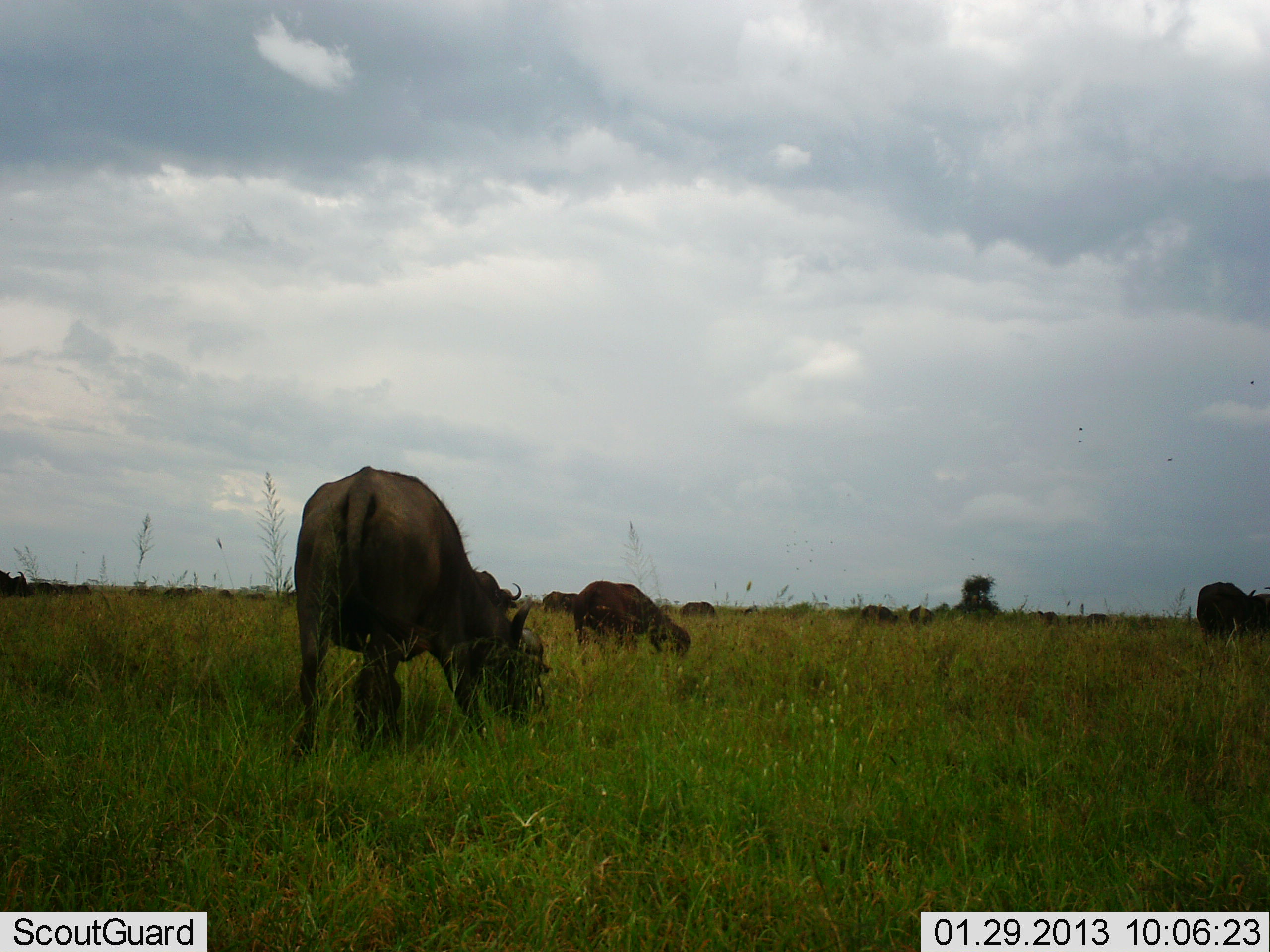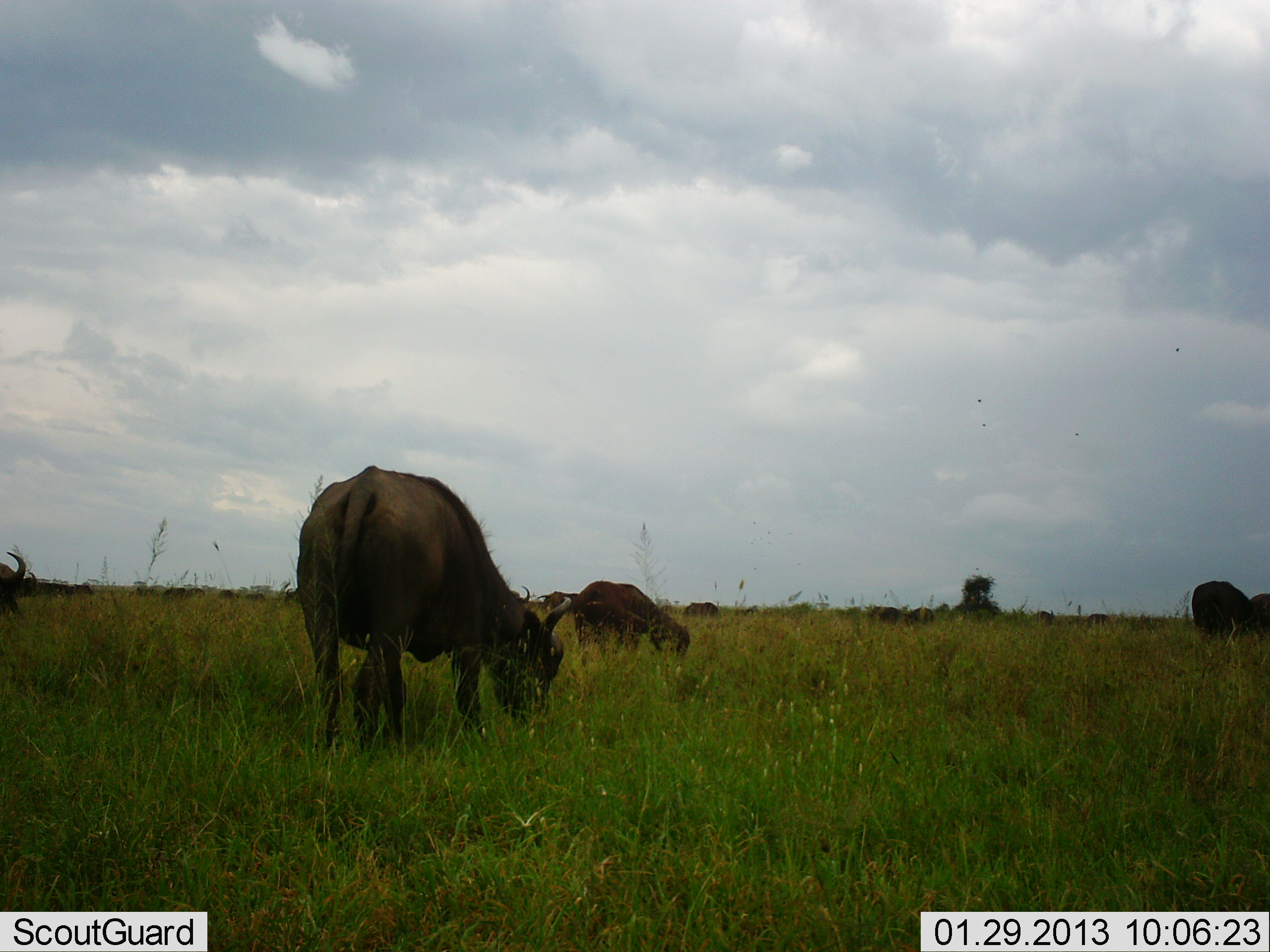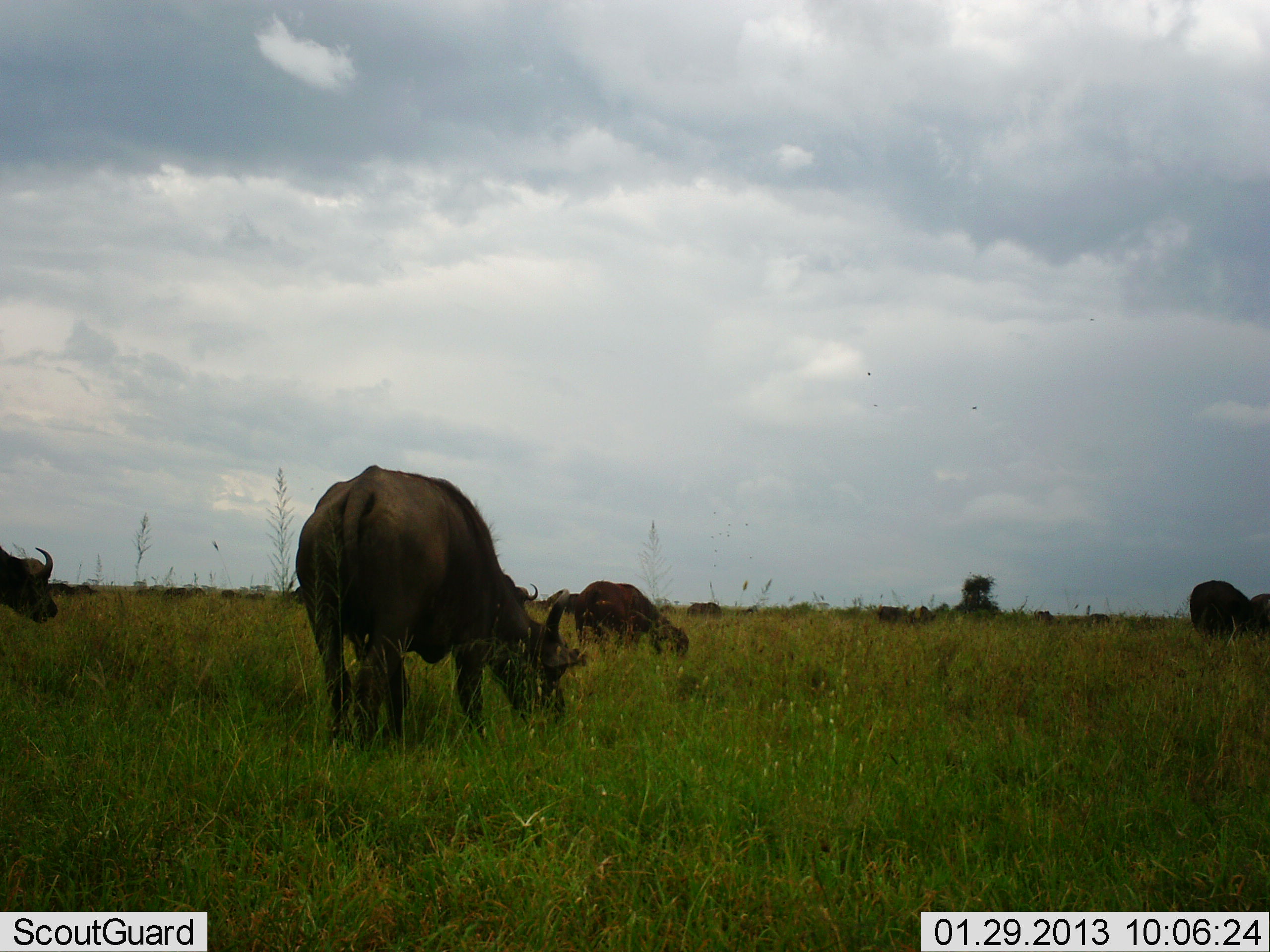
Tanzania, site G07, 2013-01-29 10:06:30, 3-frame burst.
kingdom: Animalia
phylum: Chordata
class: Mammalia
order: Artiodactyla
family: Bovidae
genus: Connochaetes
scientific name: Connochaetes taurinus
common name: blue wildebeest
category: wildebeest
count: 8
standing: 46%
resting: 0%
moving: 38%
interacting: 0%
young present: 0%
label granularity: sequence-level